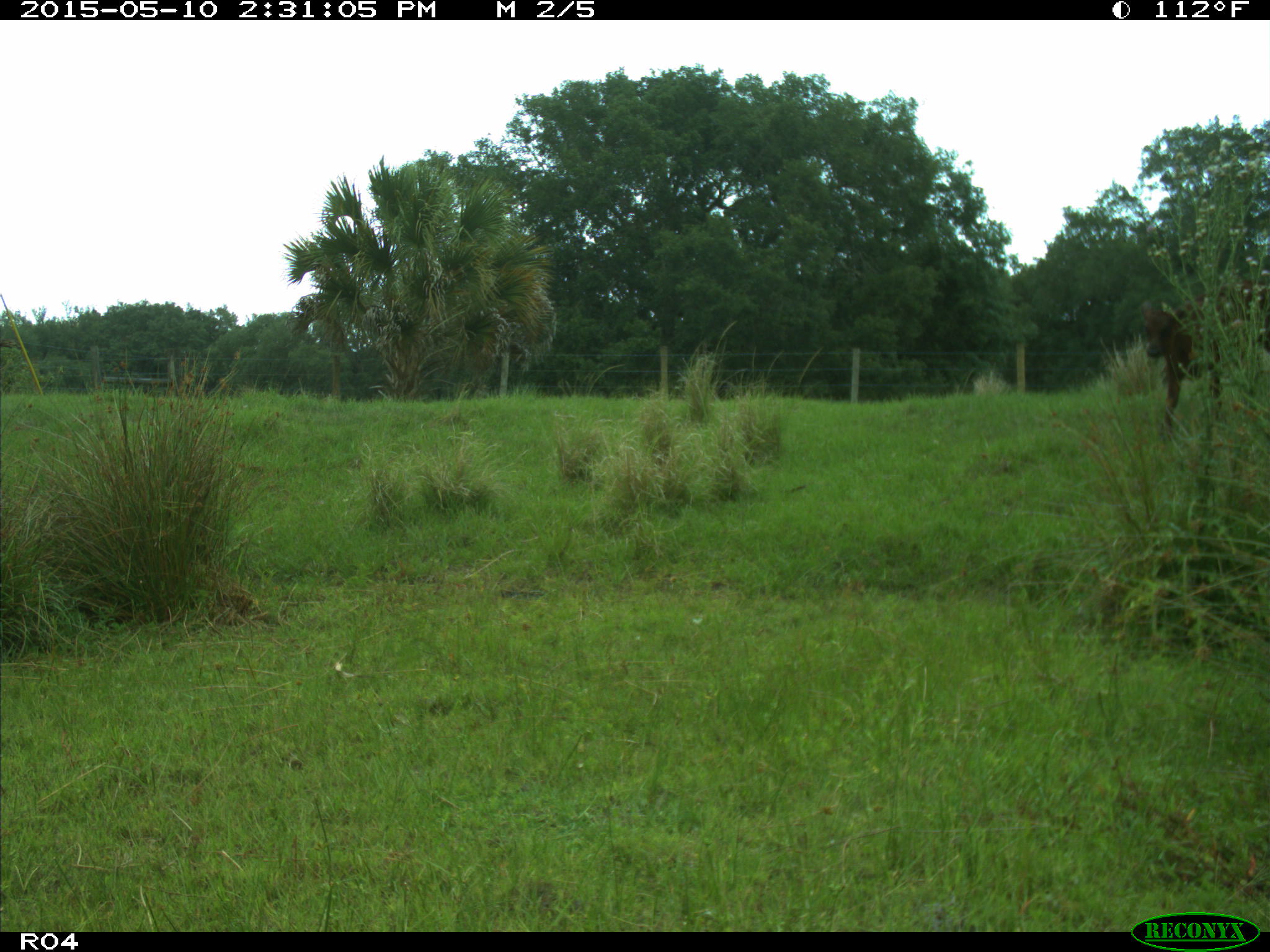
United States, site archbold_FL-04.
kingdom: Animalia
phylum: Chordata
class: Mammalia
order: Artiodactyla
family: Bovidae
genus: Bos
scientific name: Bos taurus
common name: domestic cow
Bos taurus (domestic cow).